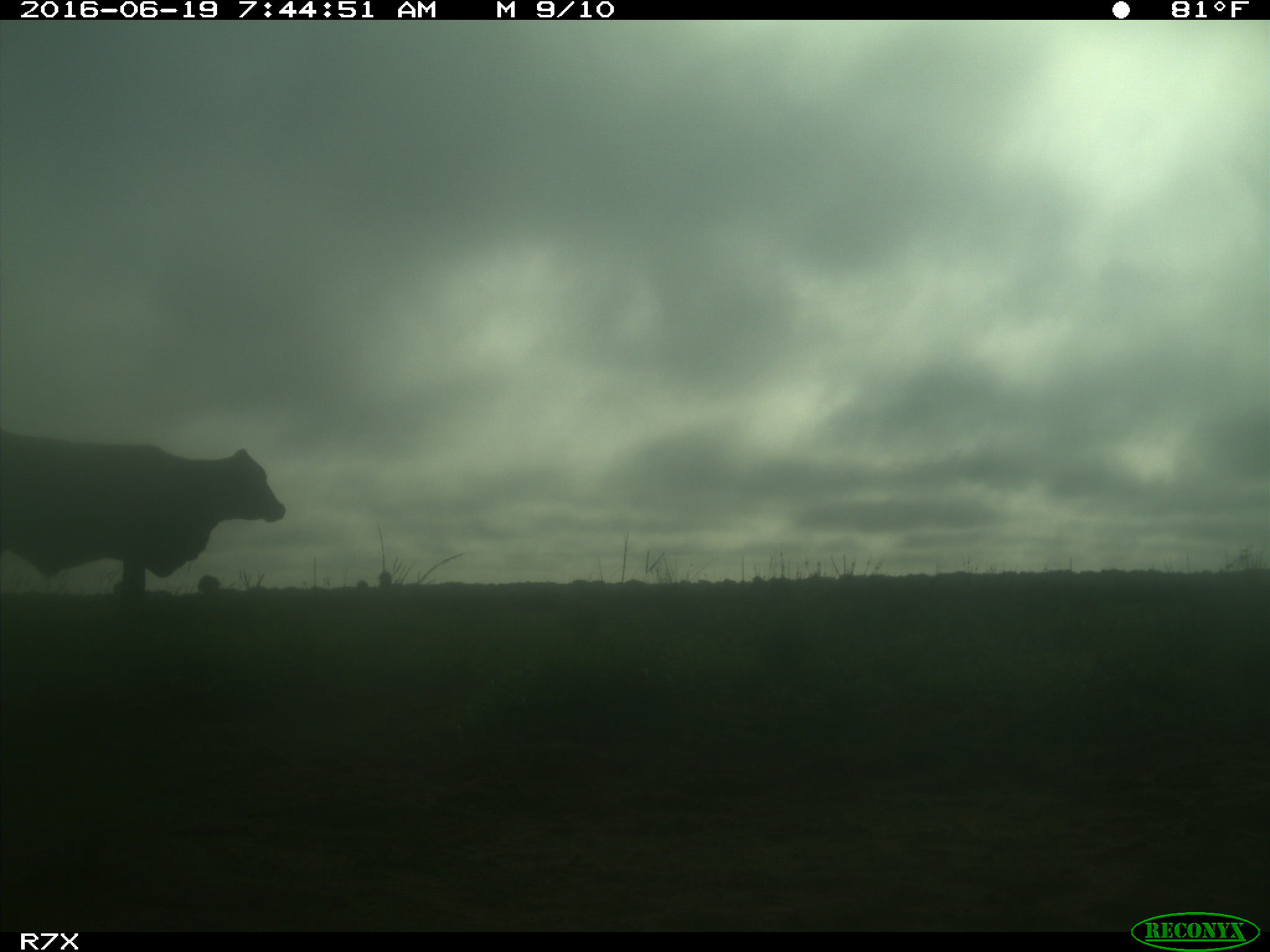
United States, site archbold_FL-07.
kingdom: Animalia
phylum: Chordata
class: Mammalia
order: Artiodactyla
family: Bovidae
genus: Bos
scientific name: Bos taurus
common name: domestic cow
Bos taurus (domestic cow).